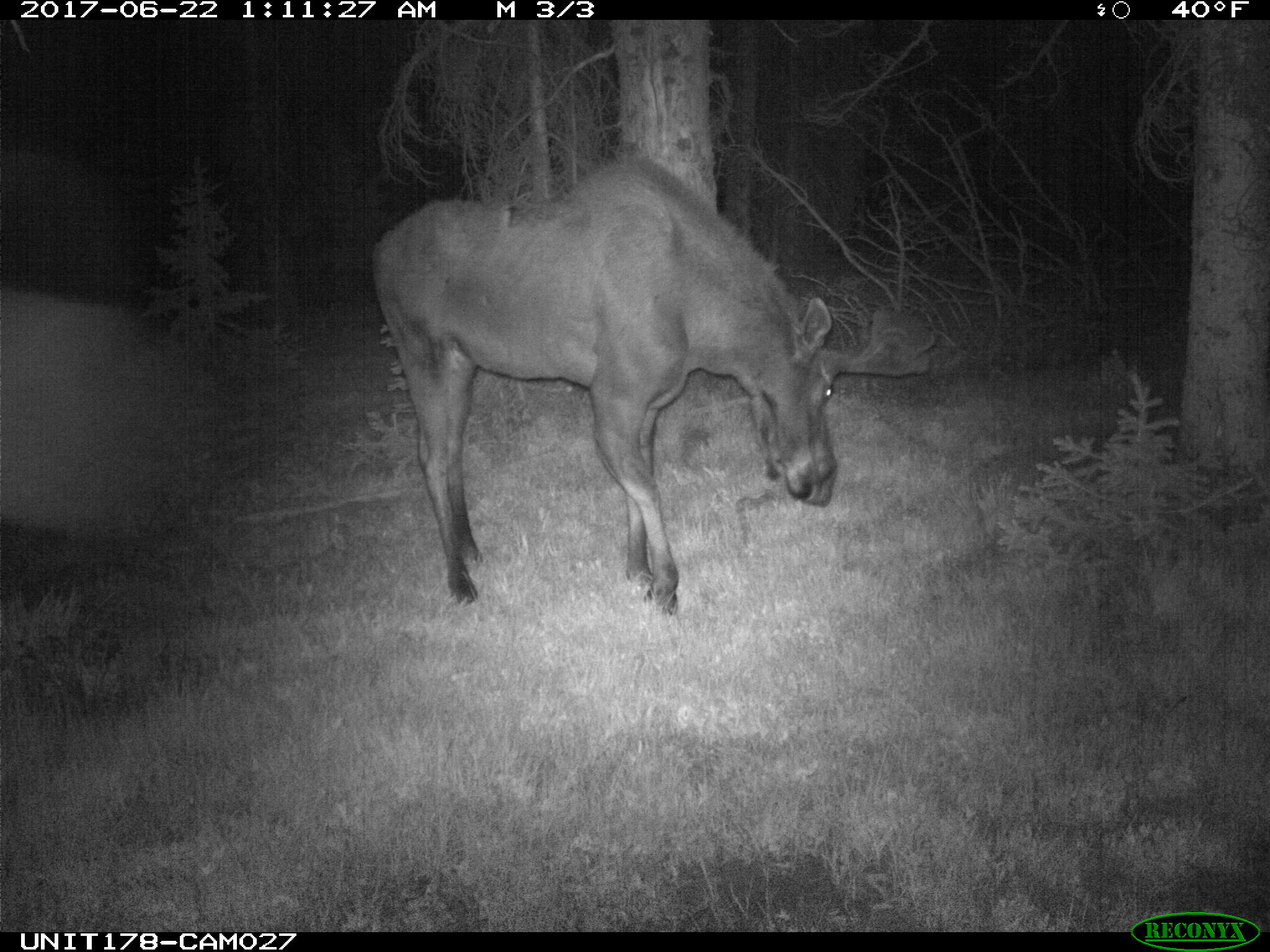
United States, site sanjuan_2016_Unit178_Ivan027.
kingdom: Animalia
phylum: Chordata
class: Mammalia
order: Artiodactyla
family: Cervidae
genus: Alces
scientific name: Alces alces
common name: moose